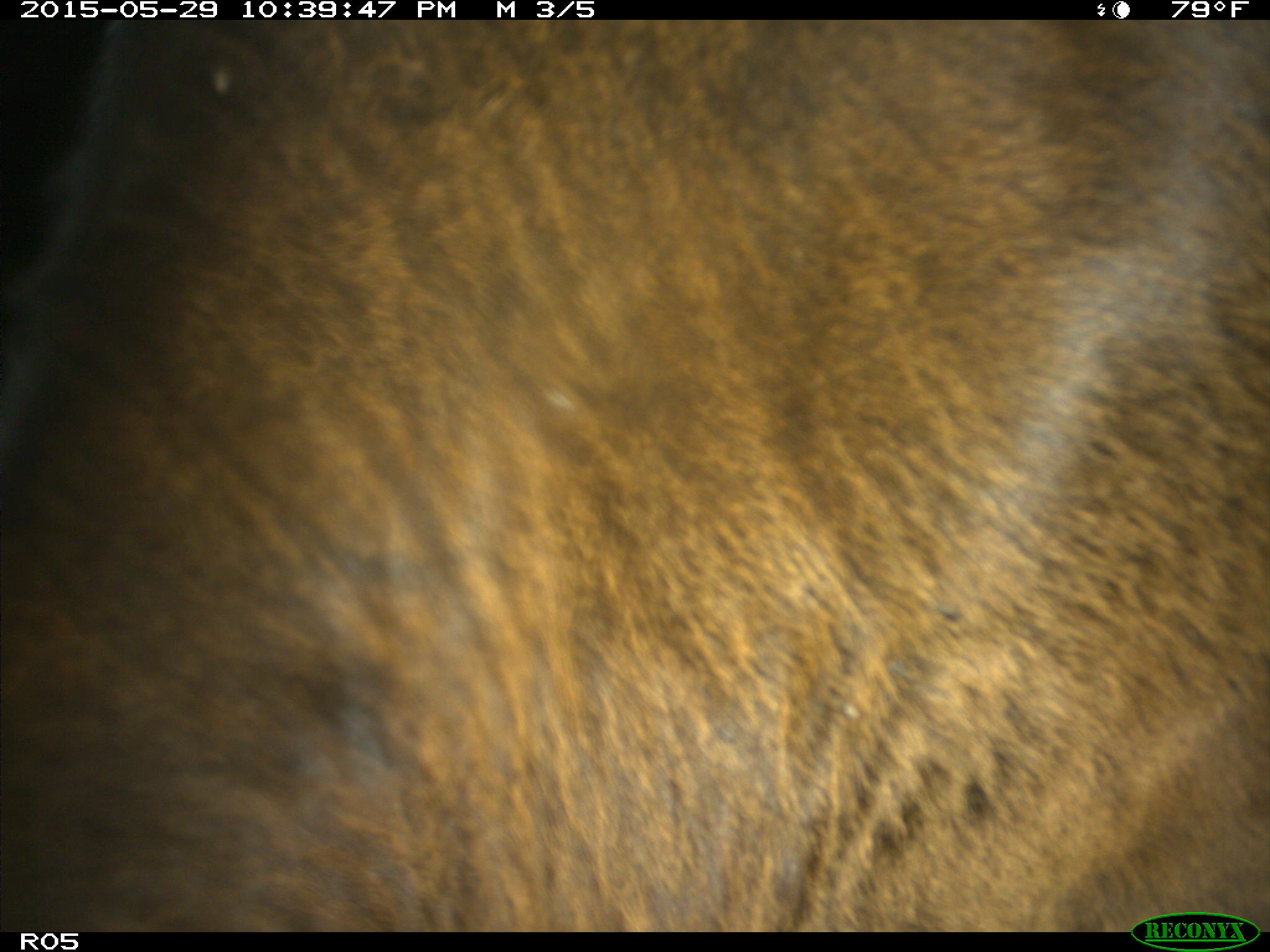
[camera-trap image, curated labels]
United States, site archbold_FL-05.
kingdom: Animalia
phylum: Chordata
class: Mammalia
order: Artiodactyla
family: Bovidae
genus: Bos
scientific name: Bos taurus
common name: domestic cow